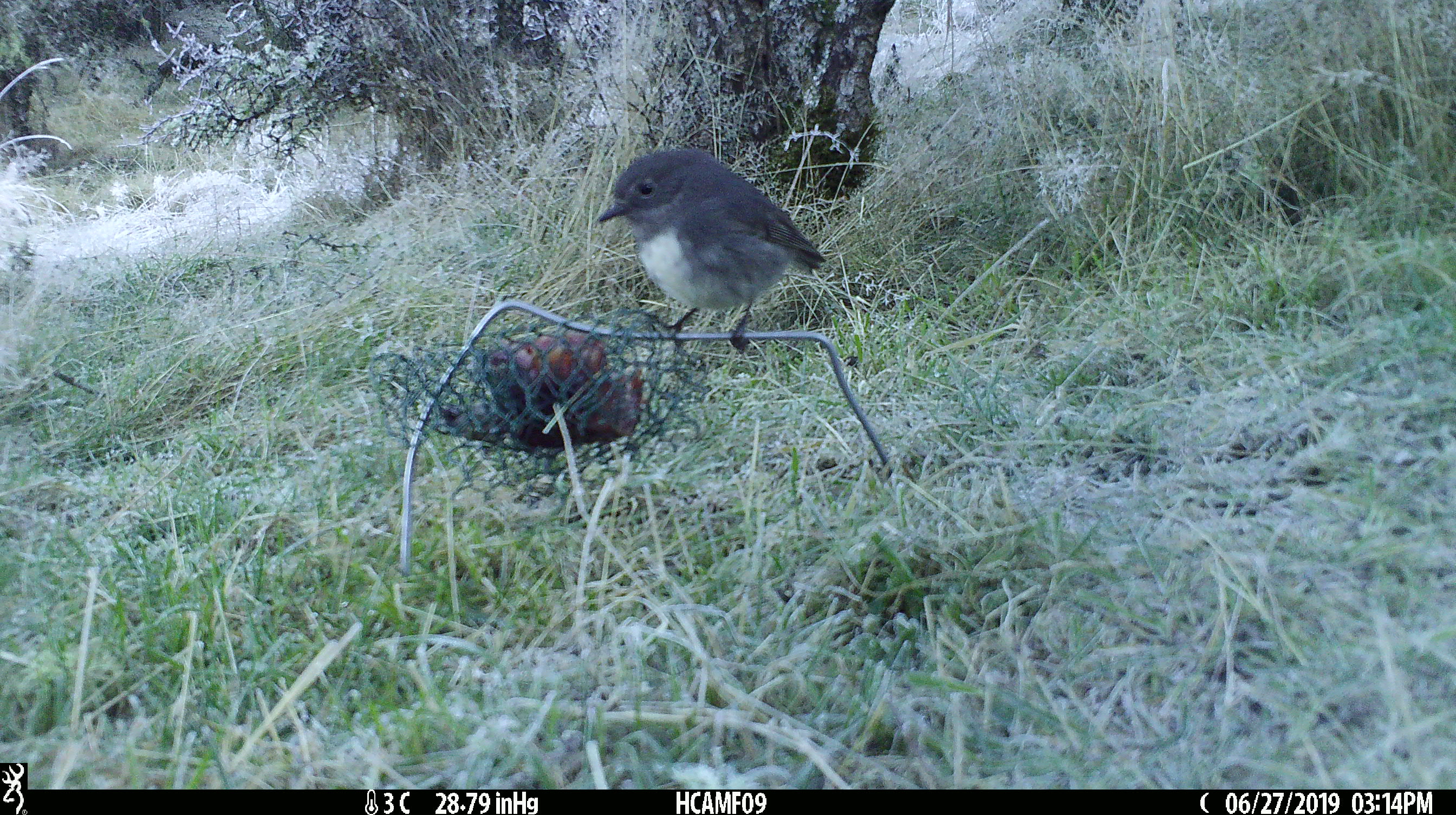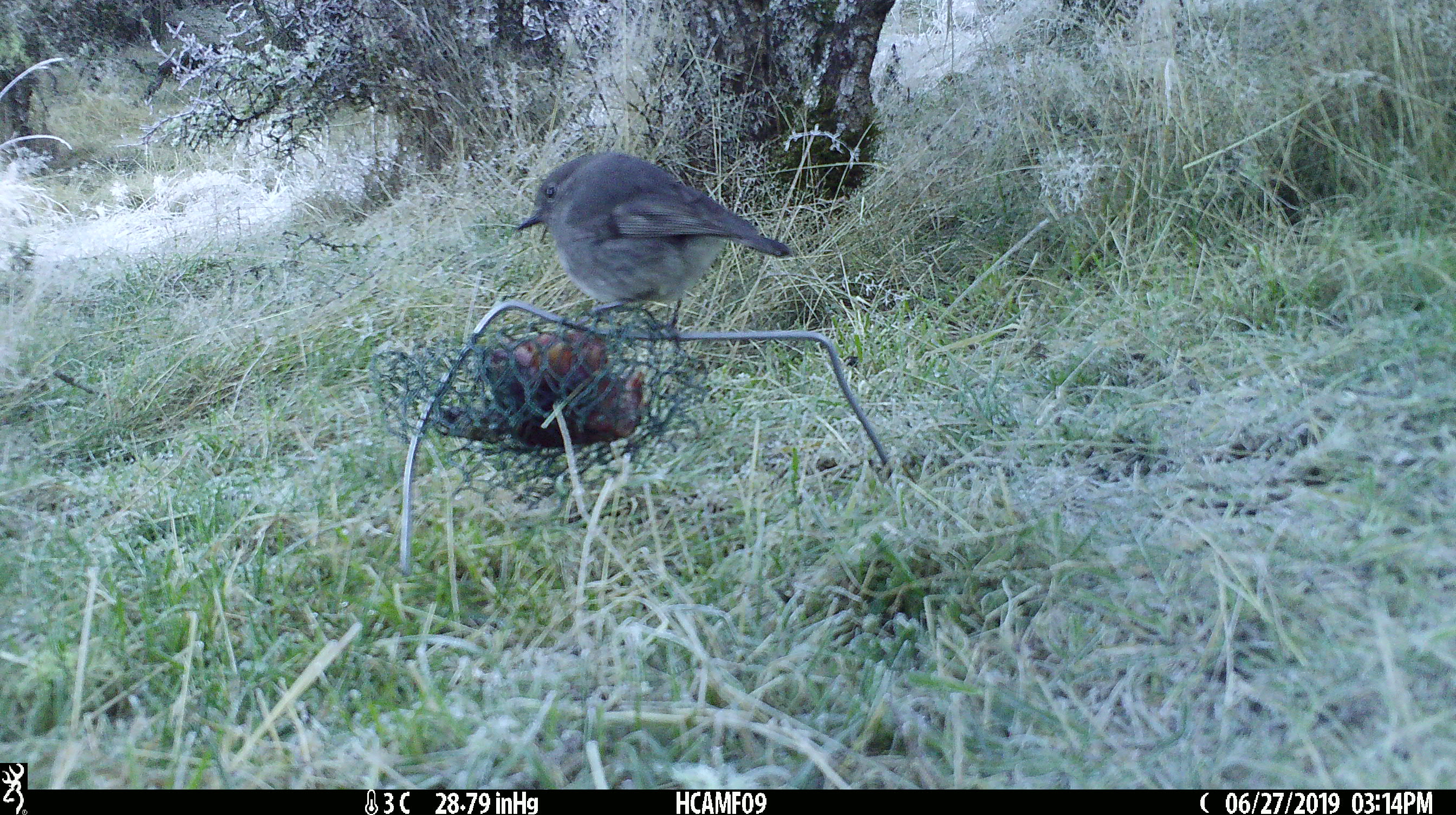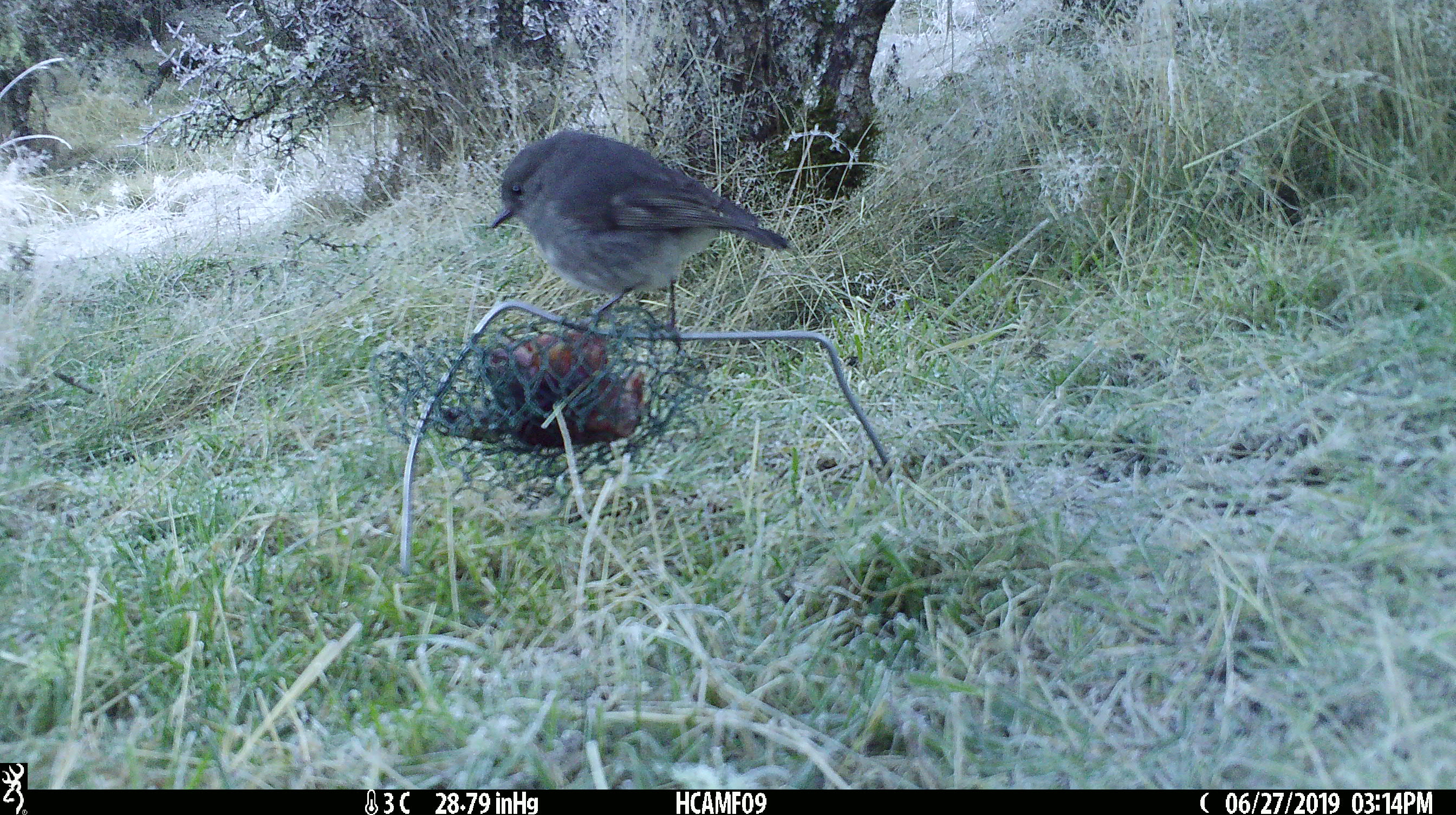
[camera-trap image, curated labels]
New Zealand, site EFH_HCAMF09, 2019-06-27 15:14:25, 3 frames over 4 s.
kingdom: Animalia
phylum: Chordata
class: Aves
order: Passeriformes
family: Petroicidae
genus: Petroica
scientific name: Petroica australis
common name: new zealand robin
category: robin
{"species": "robin (new zealand robin) (Petroica australis)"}